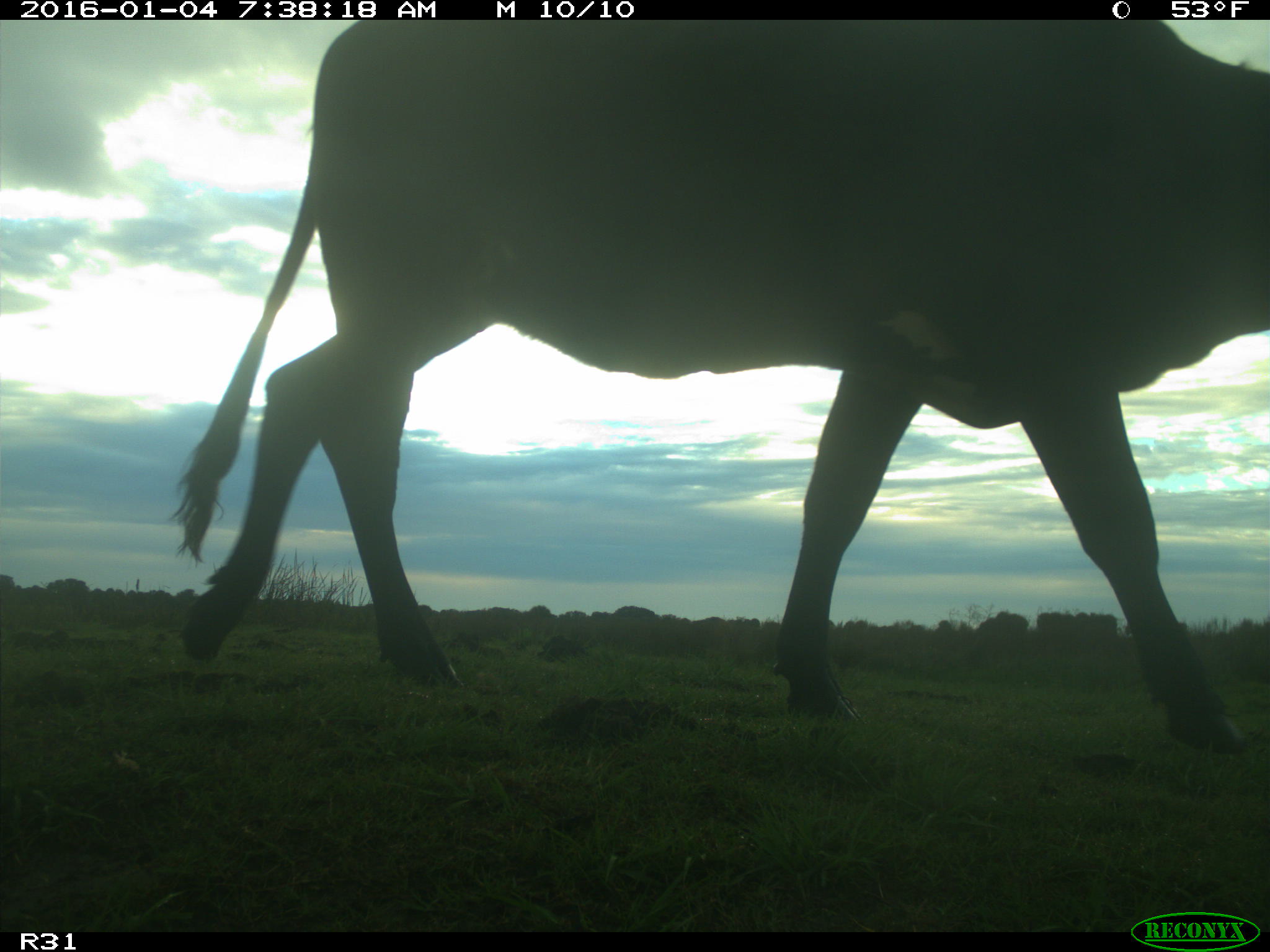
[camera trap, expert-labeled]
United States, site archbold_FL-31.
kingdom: Animalia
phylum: Chordata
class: Mammalia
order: Artiodactyla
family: Bovidae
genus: Bos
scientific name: Bos taurus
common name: domestic cow